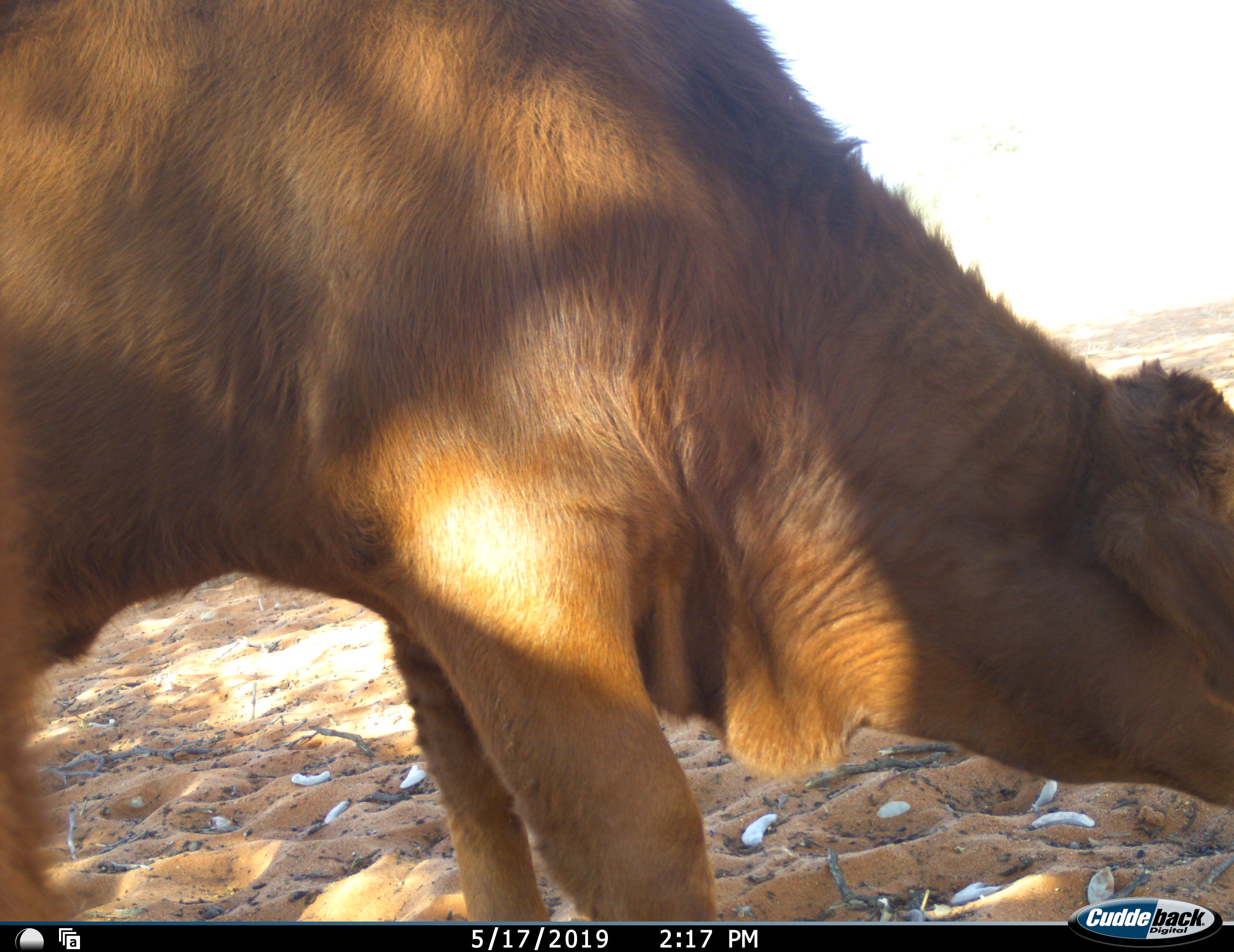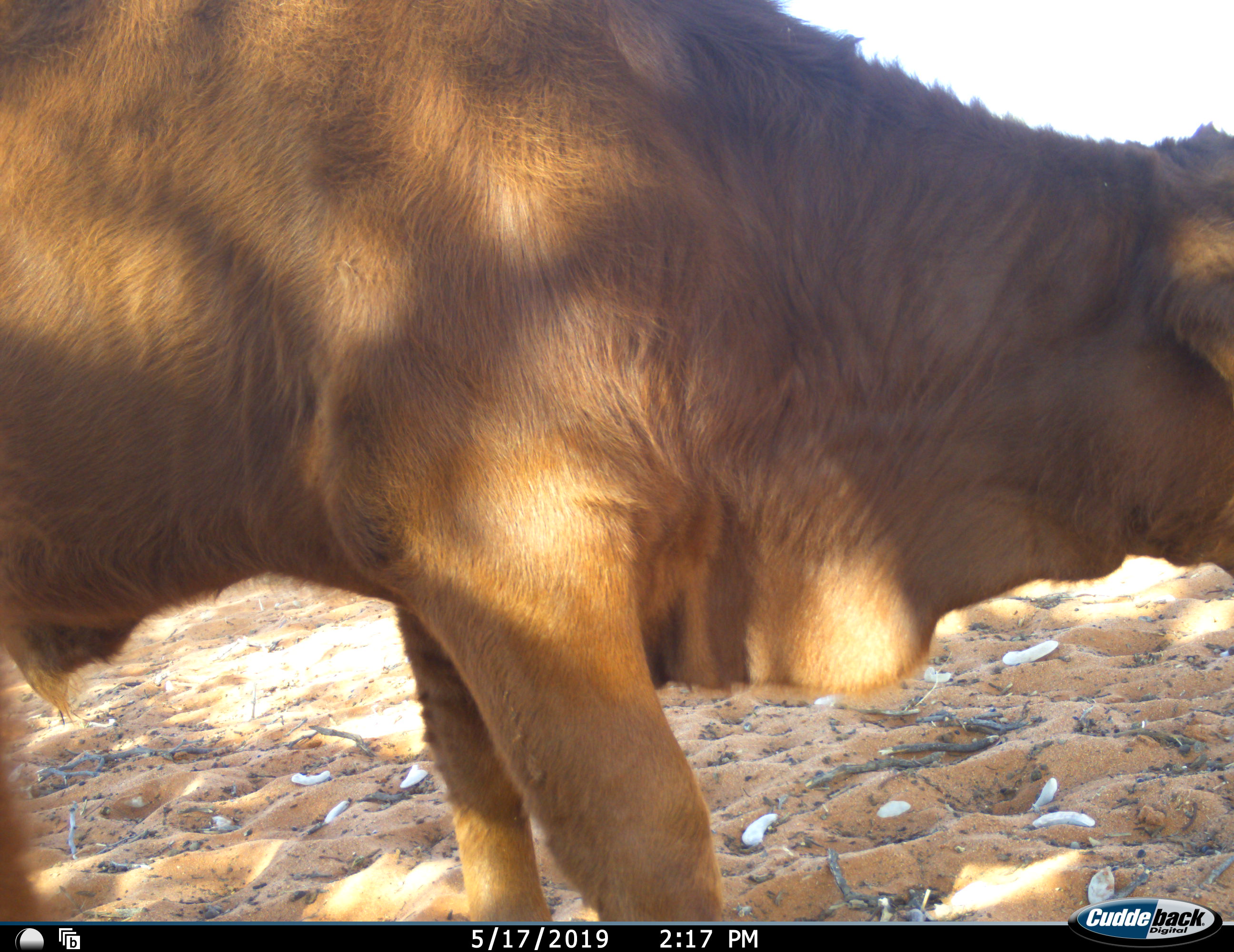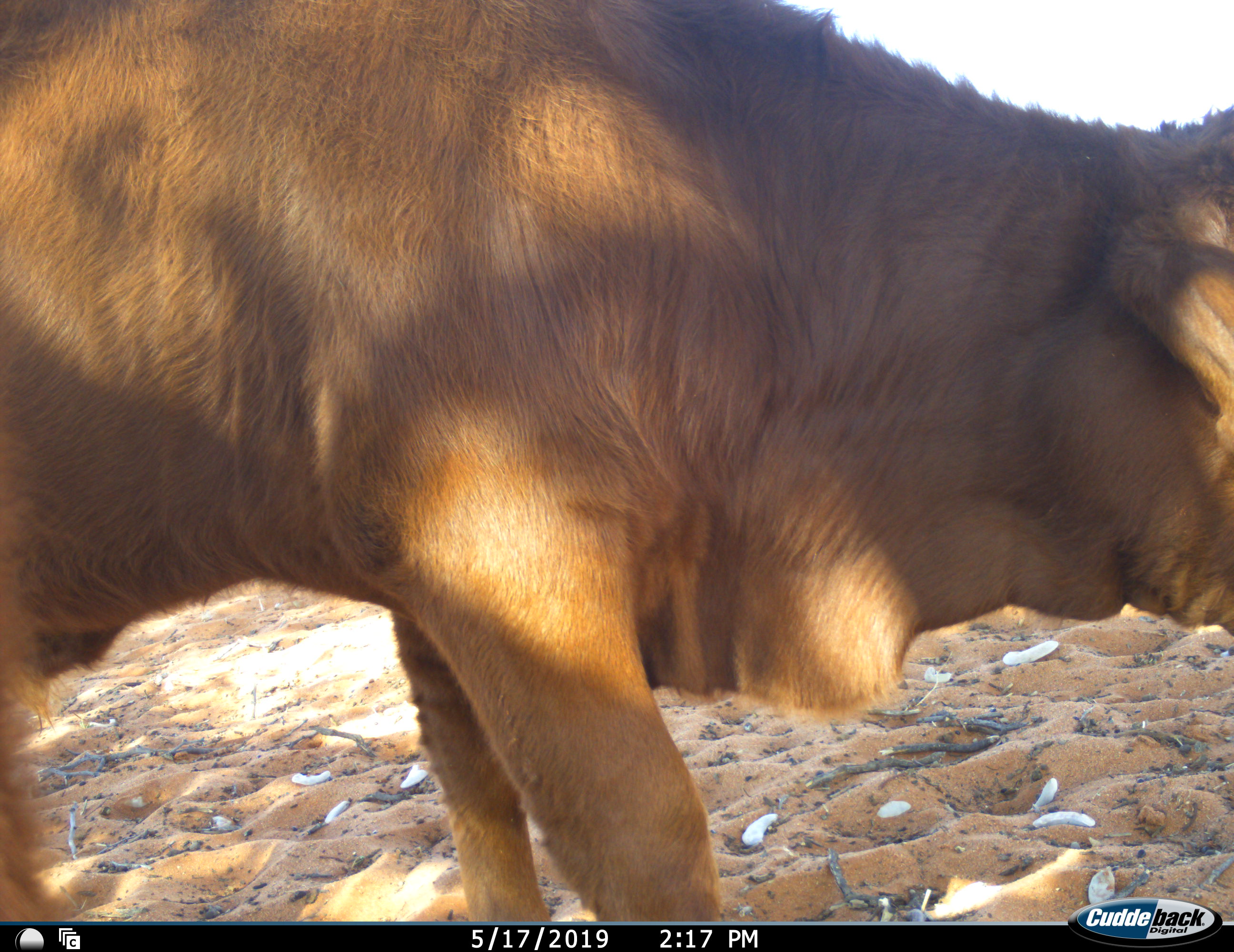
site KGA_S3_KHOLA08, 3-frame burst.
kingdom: Animalia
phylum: Chordata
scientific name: Vertebrata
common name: domestic animal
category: domesticanimal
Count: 1.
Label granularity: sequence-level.